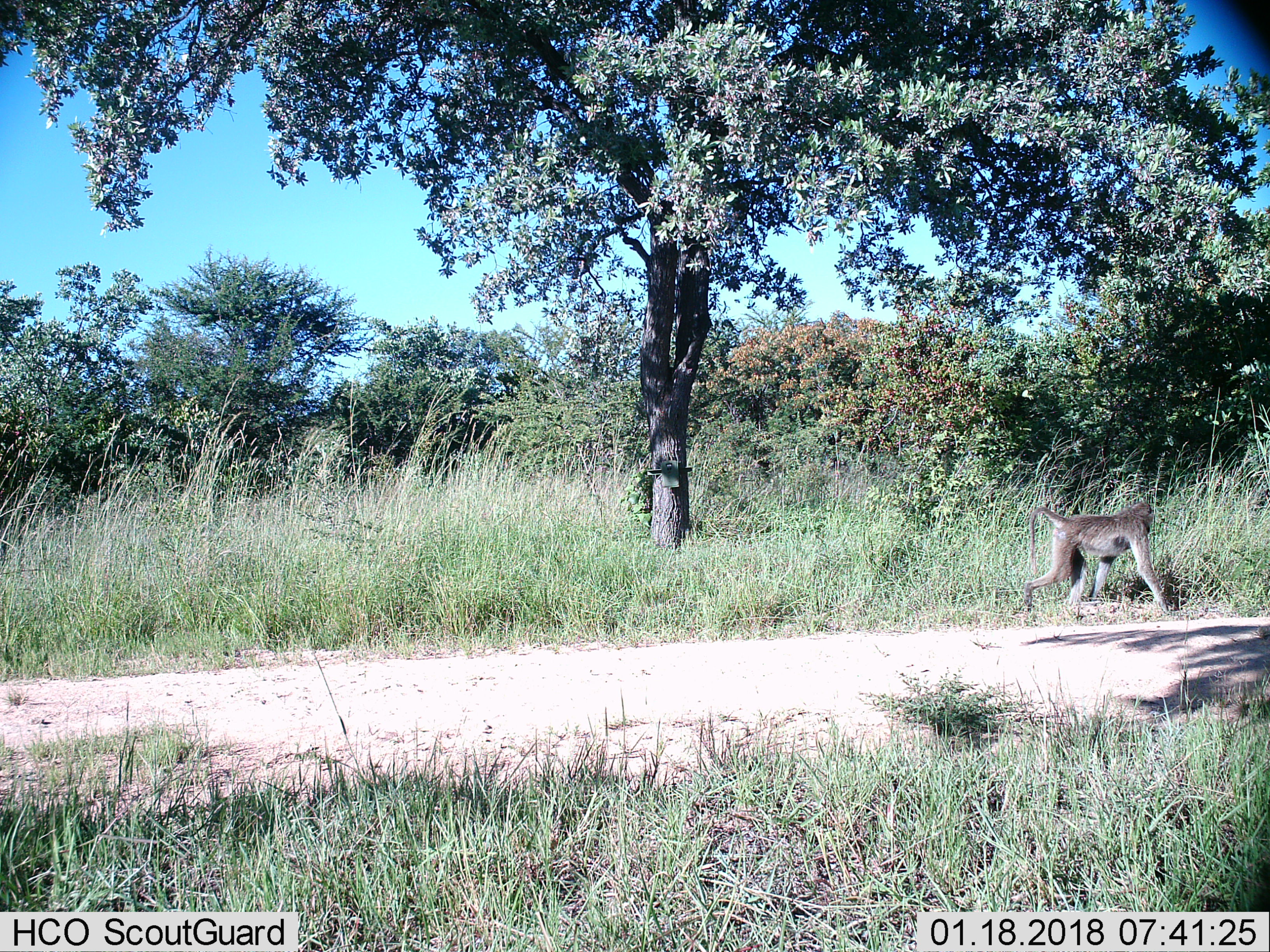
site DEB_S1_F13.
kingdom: Animalia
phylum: Chordata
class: Mammalia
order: Primates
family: Cercopithecidae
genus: Papio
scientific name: Papio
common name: baboon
Baboon (Papio), count 1. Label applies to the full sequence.